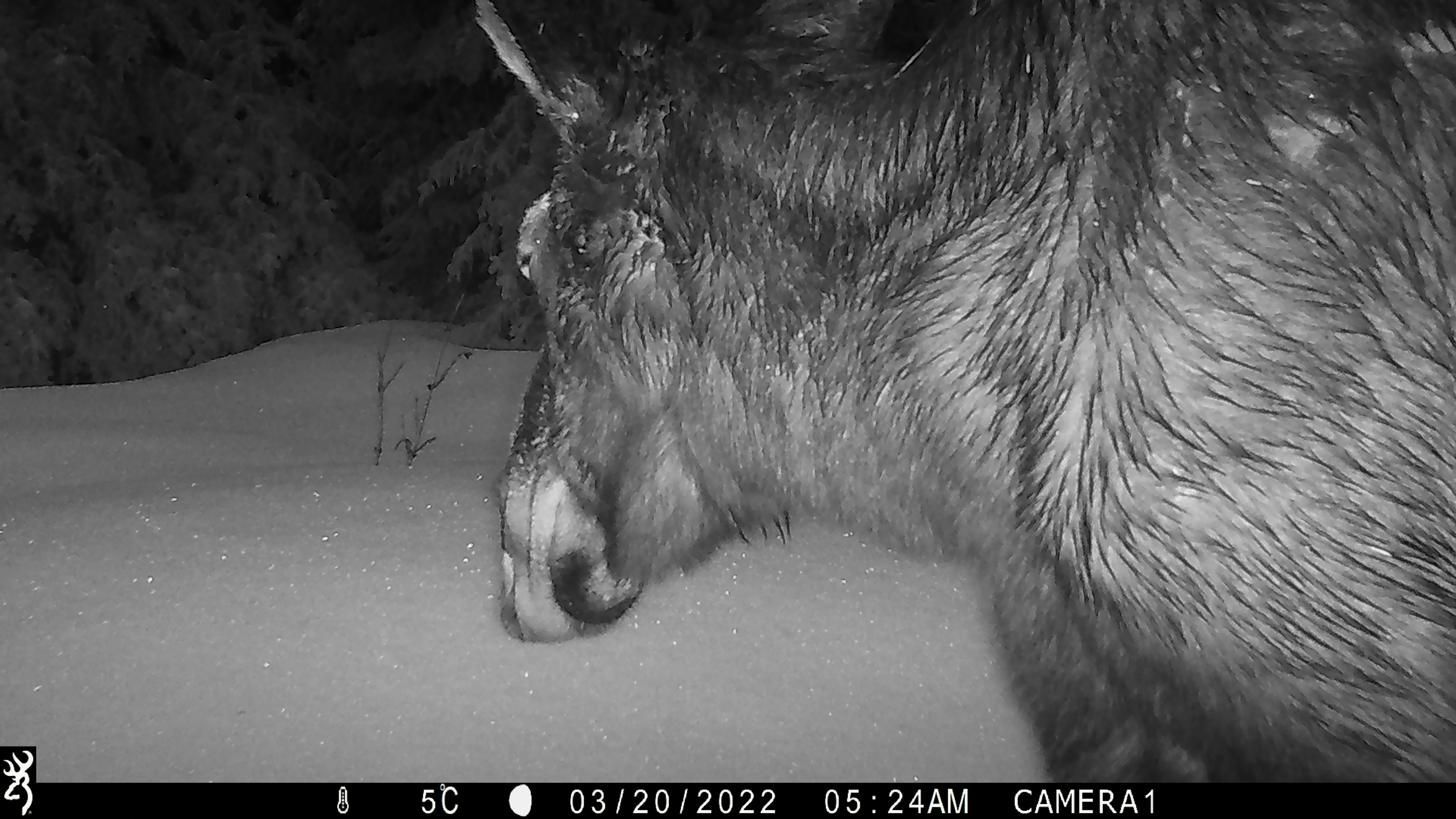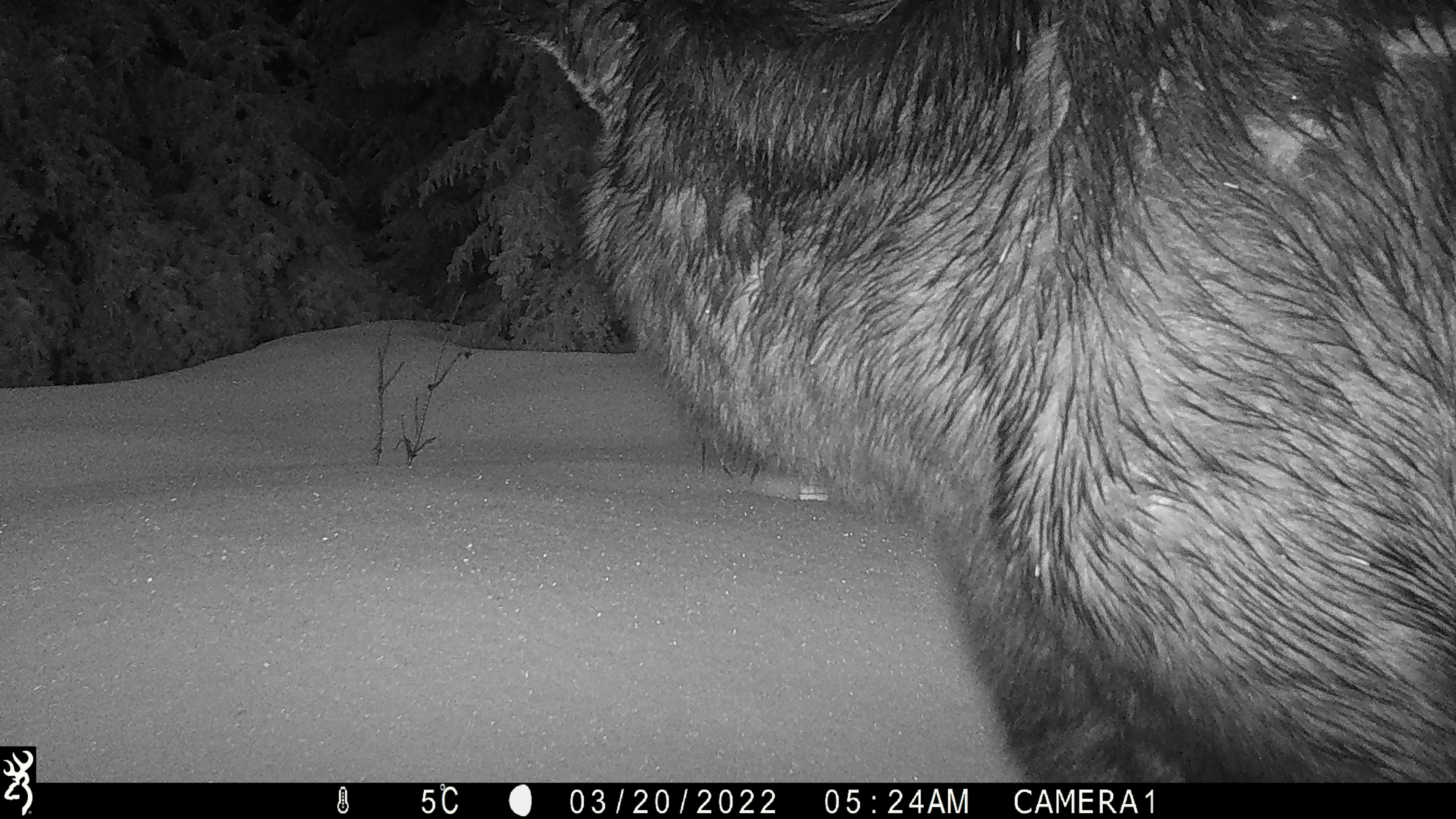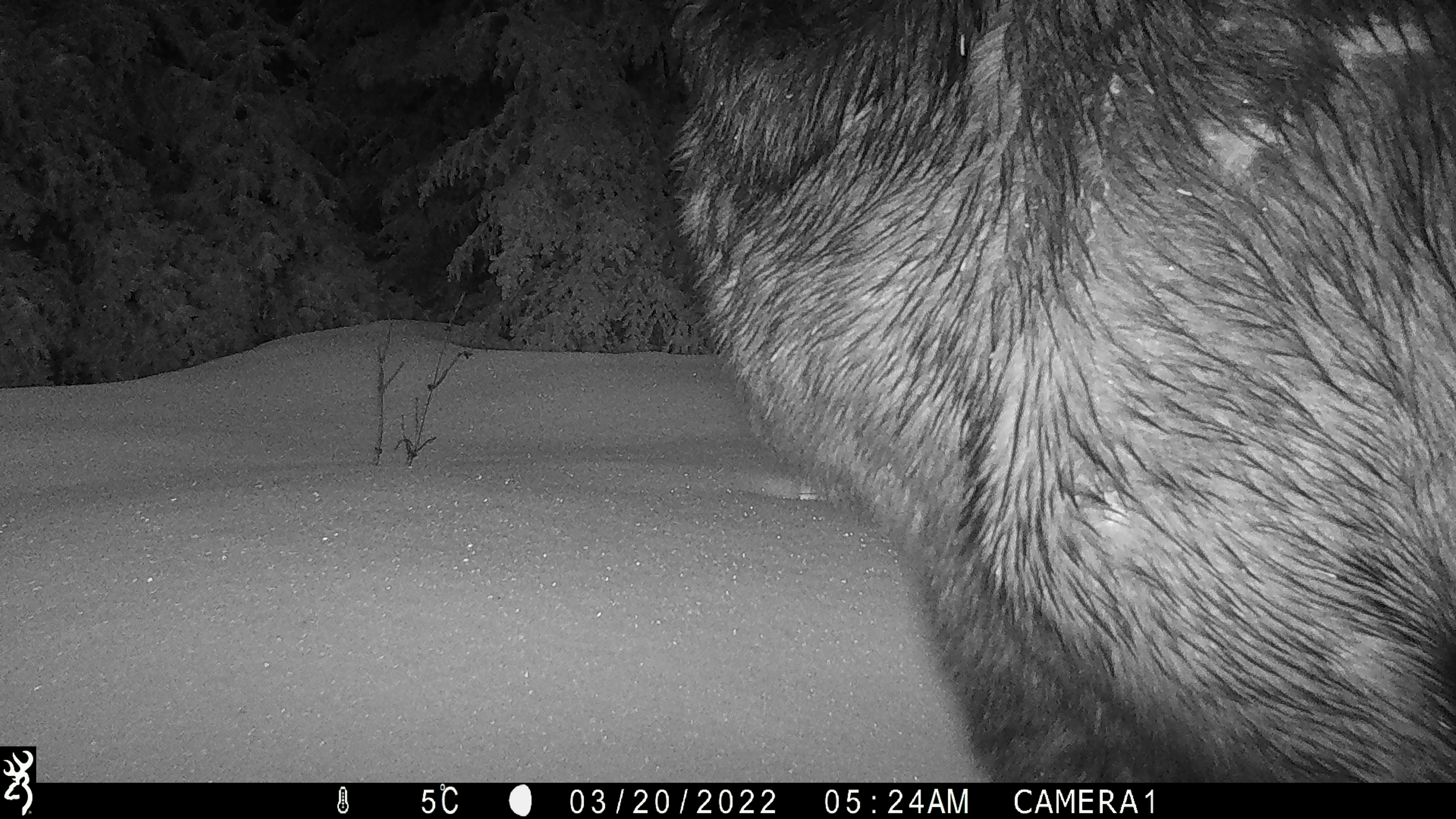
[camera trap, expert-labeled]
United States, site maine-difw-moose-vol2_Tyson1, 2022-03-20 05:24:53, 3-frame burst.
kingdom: Animalia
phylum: Chordata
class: Mammalia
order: Artiodactyla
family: Cervidae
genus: Alces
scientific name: Alces alces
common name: moose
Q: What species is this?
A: Moose (Alces alces).